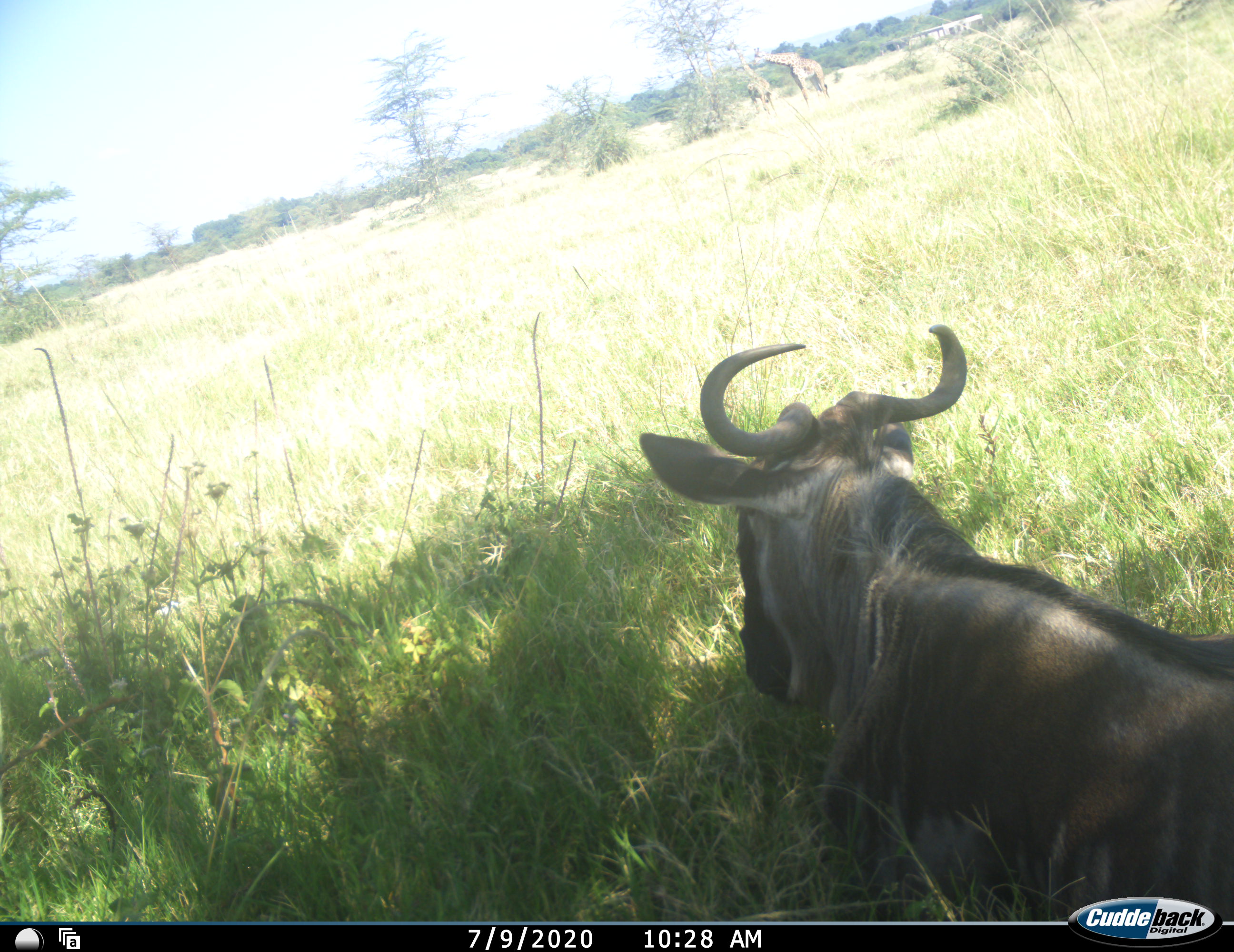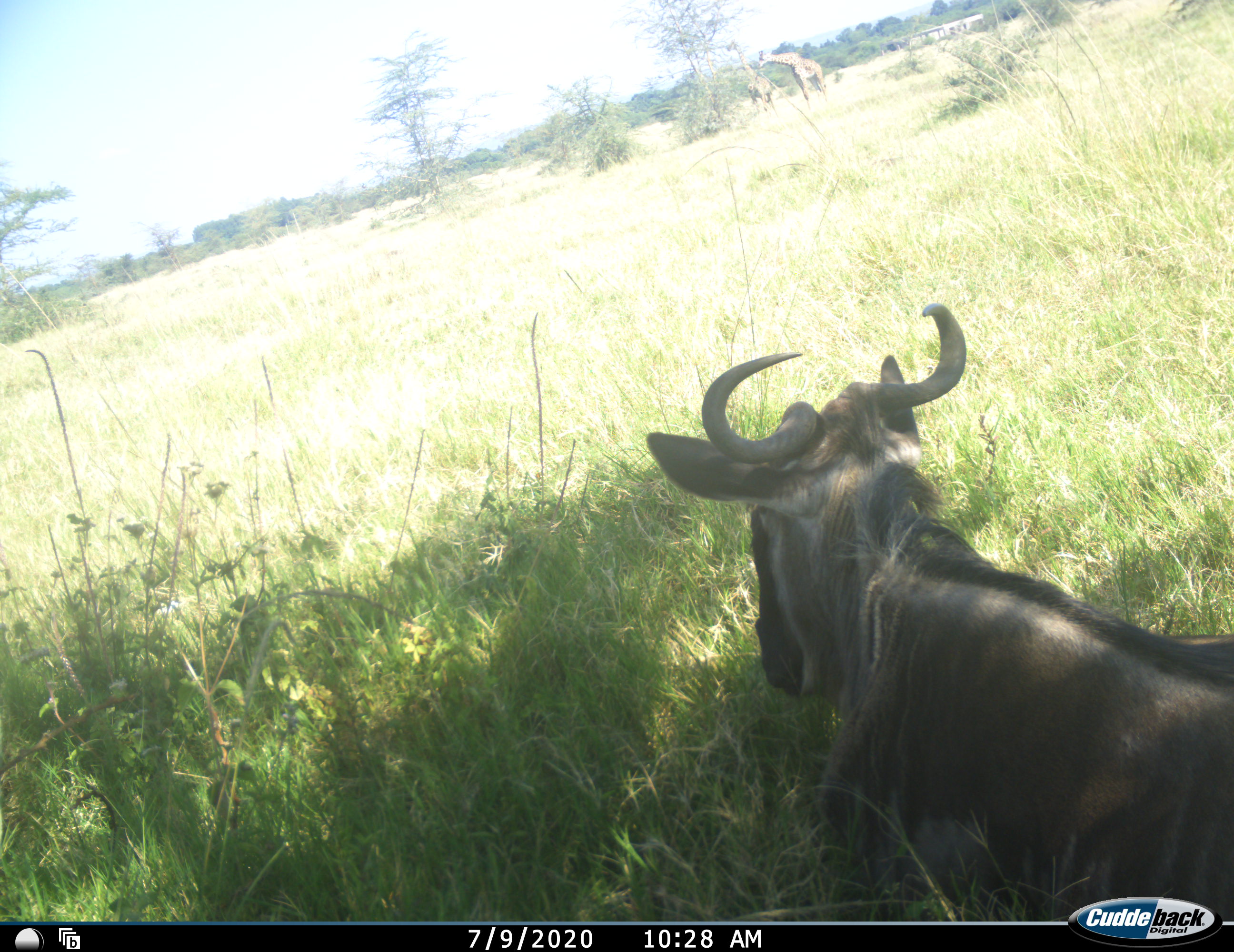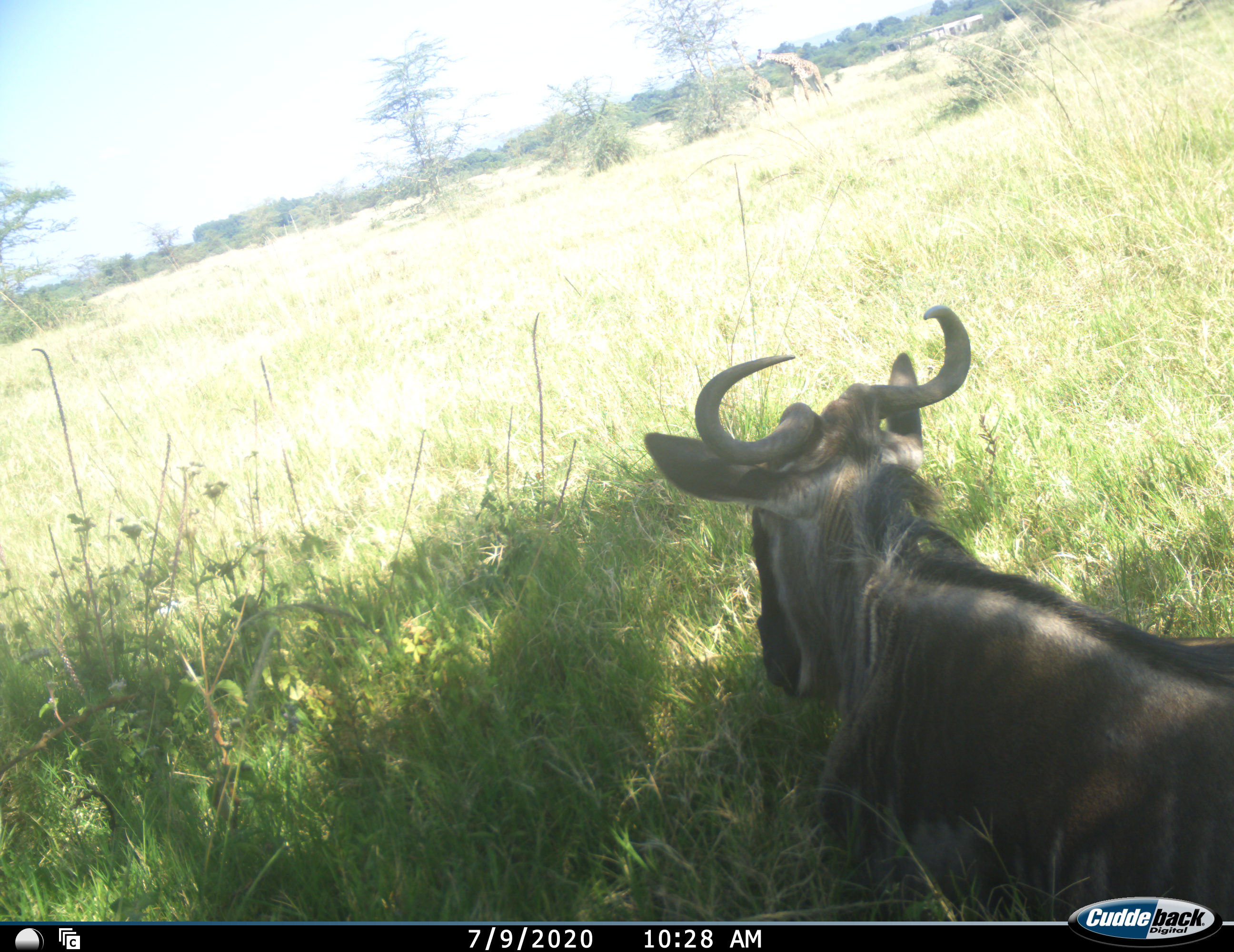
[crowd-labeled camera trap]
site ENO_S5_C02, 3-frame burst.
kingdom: Animalia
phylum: Chordata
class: Mammalia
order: Artiodactyla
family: Giraffidae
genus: Giraffa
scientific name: Giraffa camelopardalis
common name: giraffe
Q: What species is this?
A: Giraffe (Giraffa camelopardalis).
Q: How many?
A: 2.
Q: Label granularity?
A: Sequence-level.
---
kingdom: Animalia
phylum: Chordata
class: Mammalia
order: Artiodactyla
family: Bovidae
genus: Connochaetes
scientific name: Connochaetes taurinus taurinus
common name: blue wildebeest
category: wildebeestblue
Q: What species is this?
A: Wildebeestblue (blue wildebeest) (Connochaetes taurinus taurinus).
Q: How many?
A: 1.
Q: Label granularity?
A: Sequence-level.